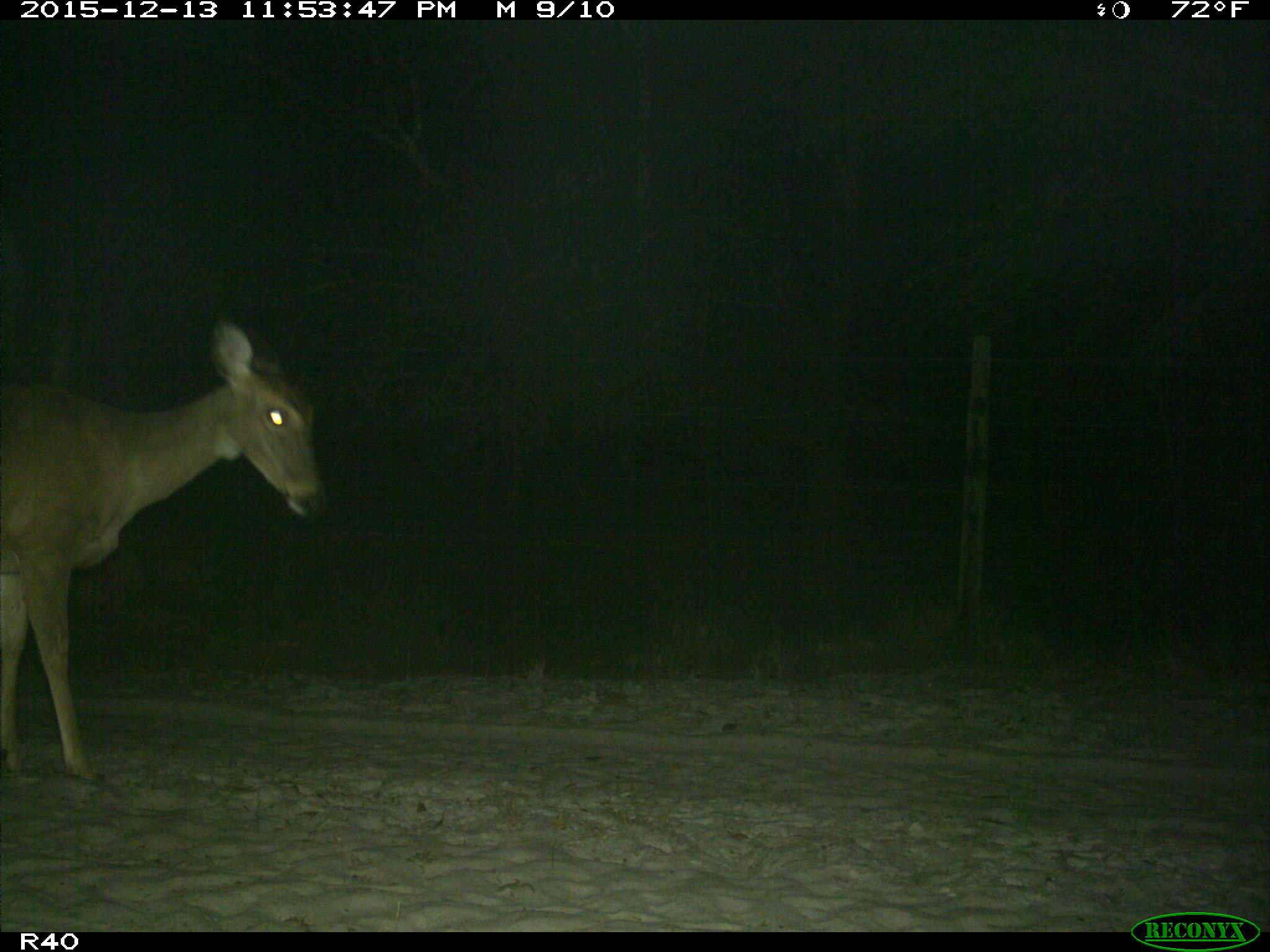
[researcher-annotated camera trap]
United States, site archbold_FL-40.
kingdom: Animalia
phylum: Chordata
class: Mammalia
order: Artiodactyla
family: Cervidae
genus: Odocoileus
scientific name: Odocoileus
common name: deer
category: unidentified deer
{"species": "unidentified deer (deer) (Odocoileus)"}